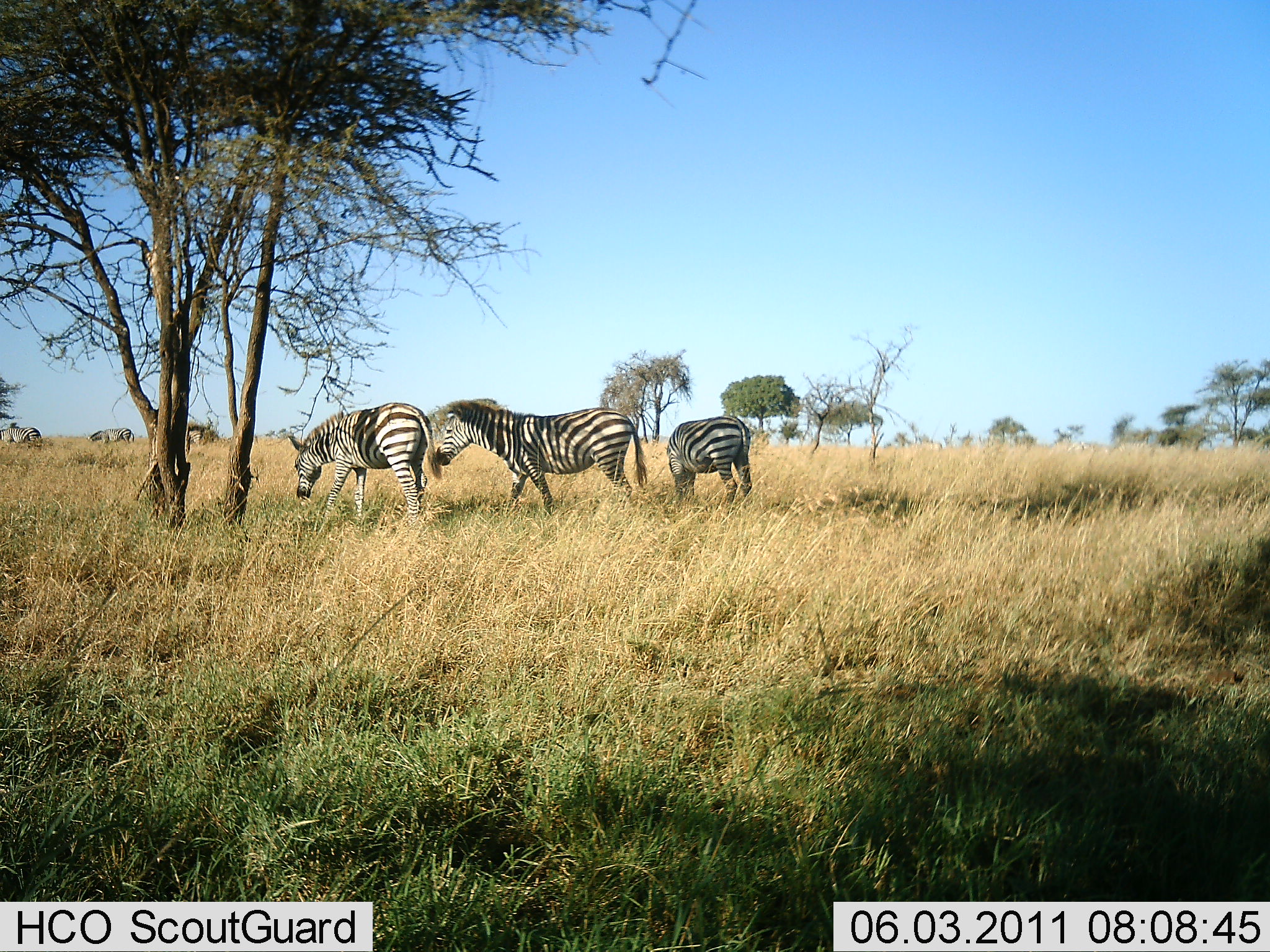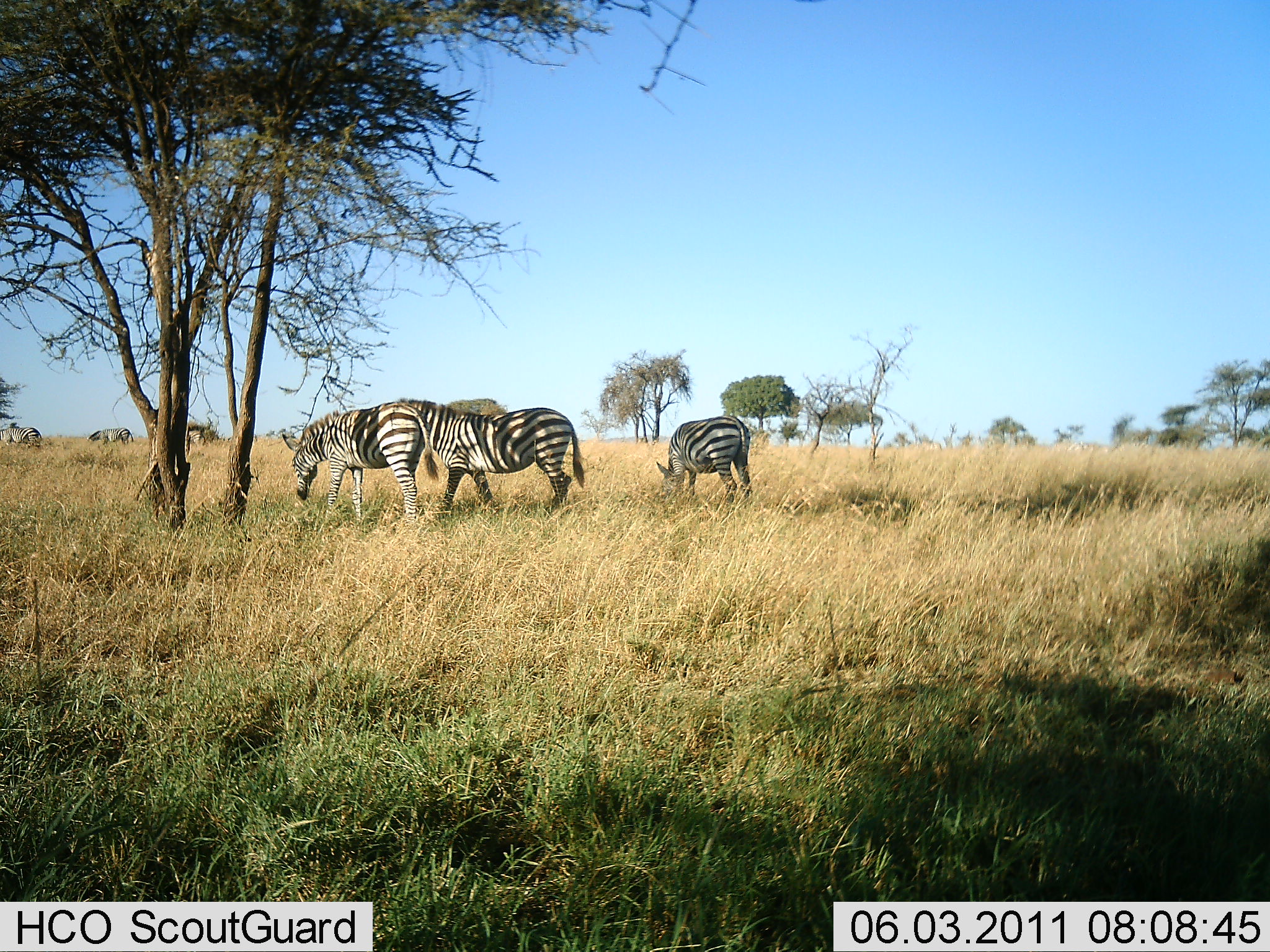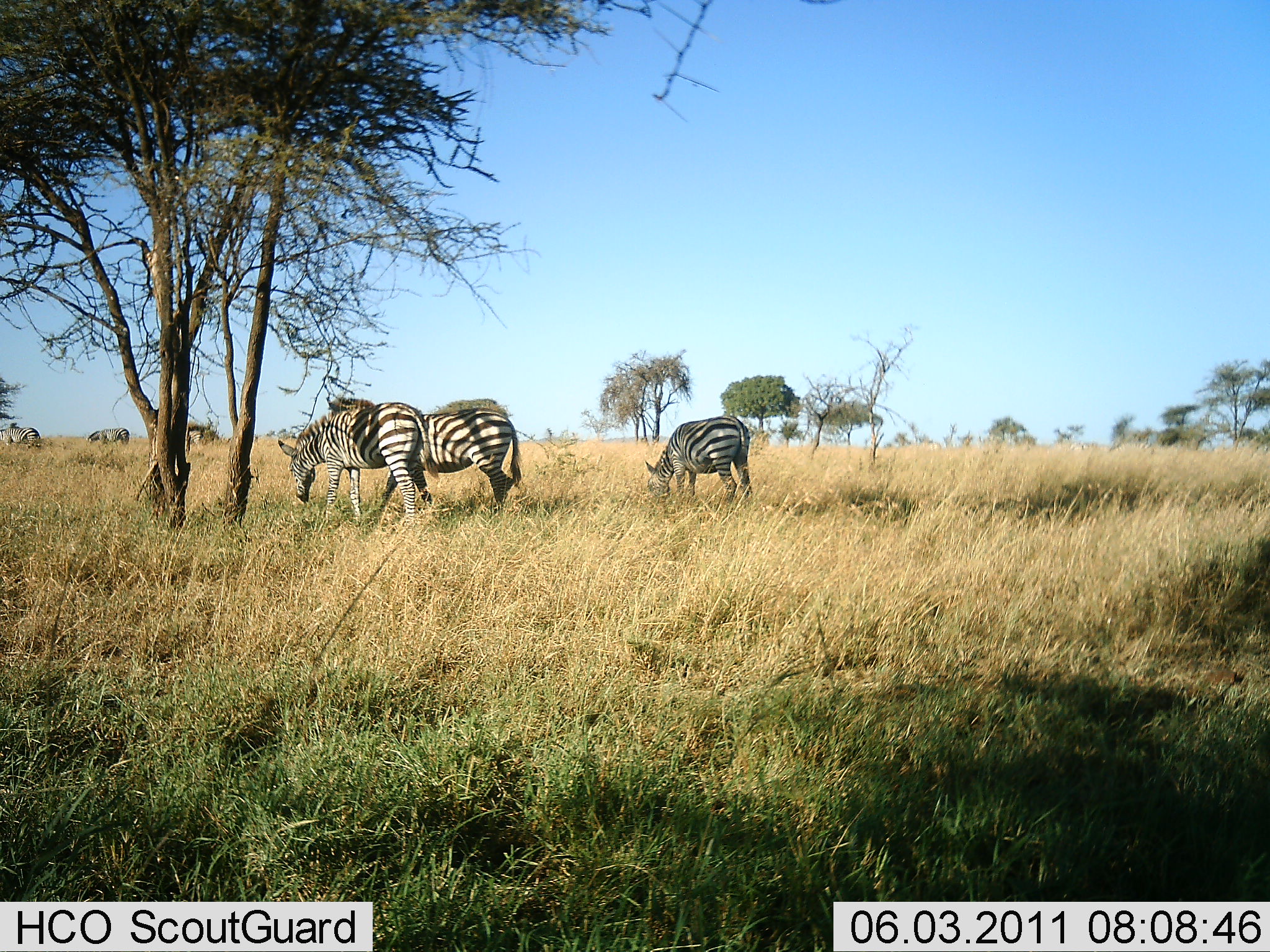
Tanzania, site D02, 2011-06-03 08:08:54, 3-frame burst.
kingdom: Animalia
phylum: Chordata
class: Mammalia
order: Perissodactyla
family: Equidae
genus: Equus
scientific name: Equus quagga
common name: plains zebra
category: zebra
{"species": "zebra (plains zebra) (Equus quagga)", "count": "3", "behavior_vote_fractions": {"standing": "40%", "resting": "0%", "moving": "50%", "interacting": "0%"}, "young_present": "10%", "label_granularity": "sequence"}